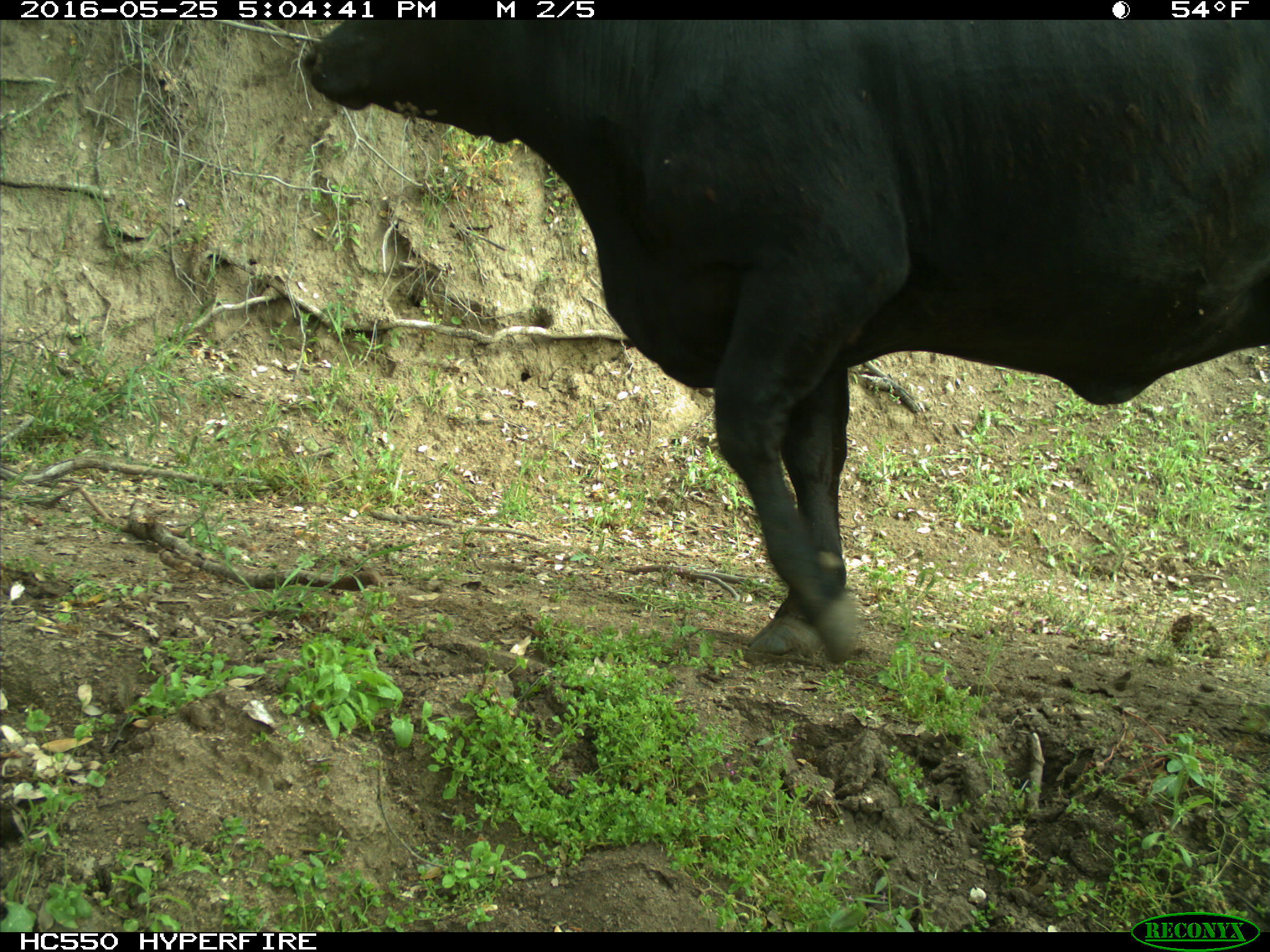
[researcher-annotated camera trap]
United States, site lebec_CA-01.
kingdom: Animalia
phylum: Chordata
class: Mammalia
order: Artiodactyla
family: Bovidae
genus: Bos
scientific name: Bos taurus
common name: domestic cow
Bos taurus (domestic cow).